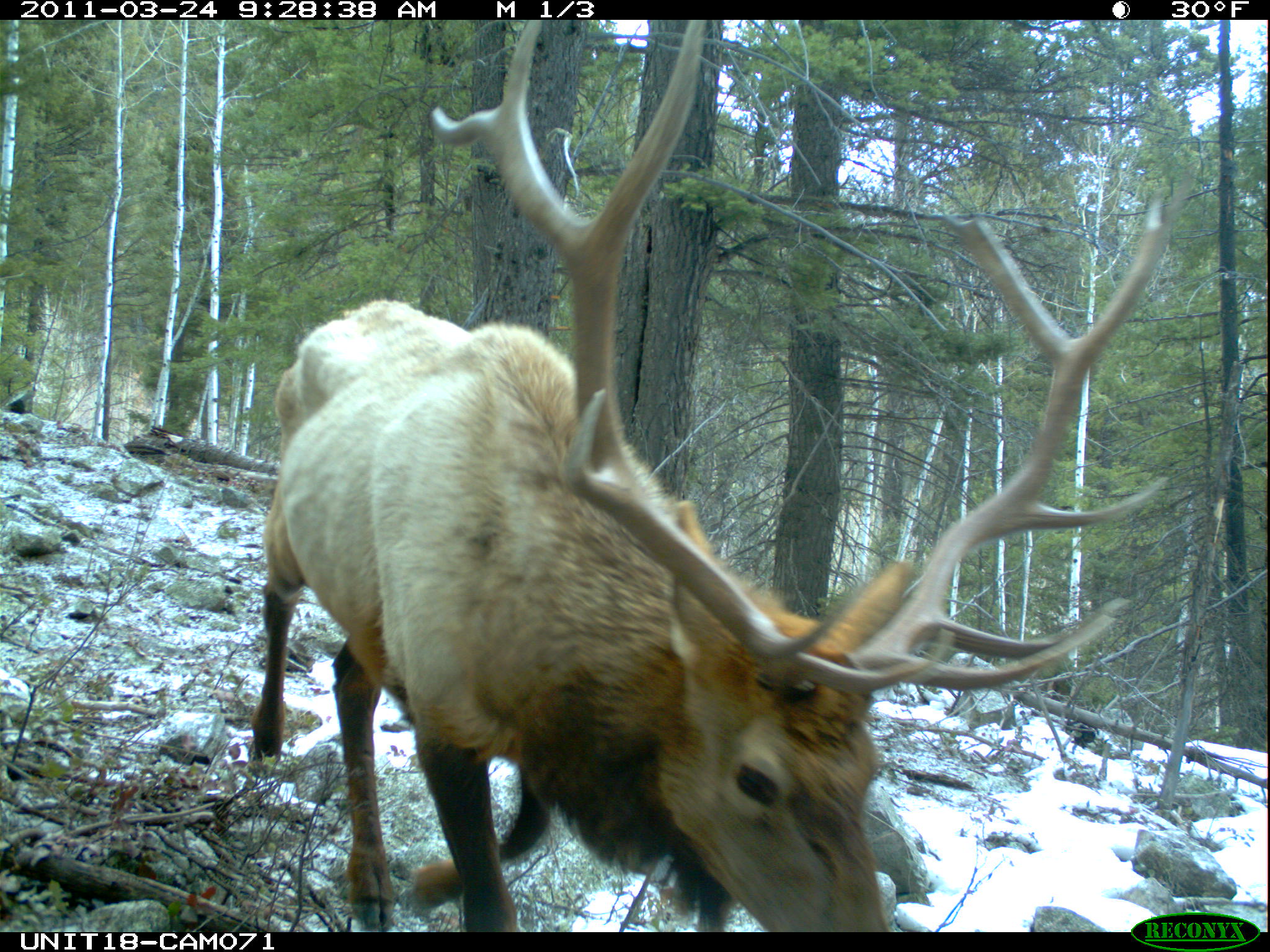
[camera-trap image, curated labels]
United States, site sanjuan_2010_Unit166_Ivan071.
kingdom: Animalia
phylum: Chordata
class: Mammalia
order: Artiodactyla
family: Cervidae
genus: Cervus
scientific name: Cervus elaphus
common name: red deer